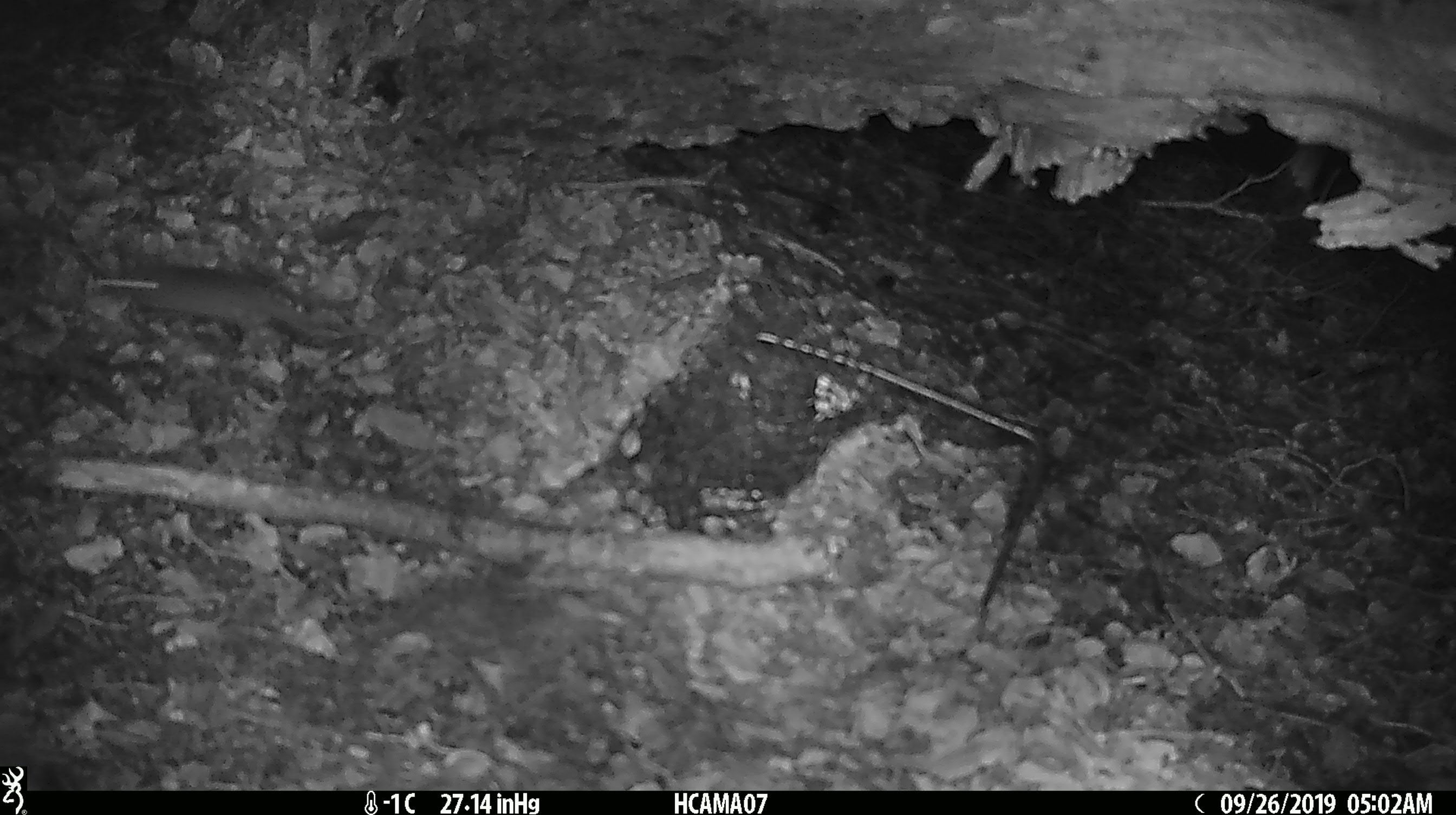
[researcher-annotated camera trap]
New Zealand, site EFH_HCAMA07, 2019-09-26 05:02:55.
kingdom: Animalia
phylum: Chordata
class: Mammalia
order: Rodentia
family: Muridae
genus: Mus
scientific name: Mus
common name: mouse